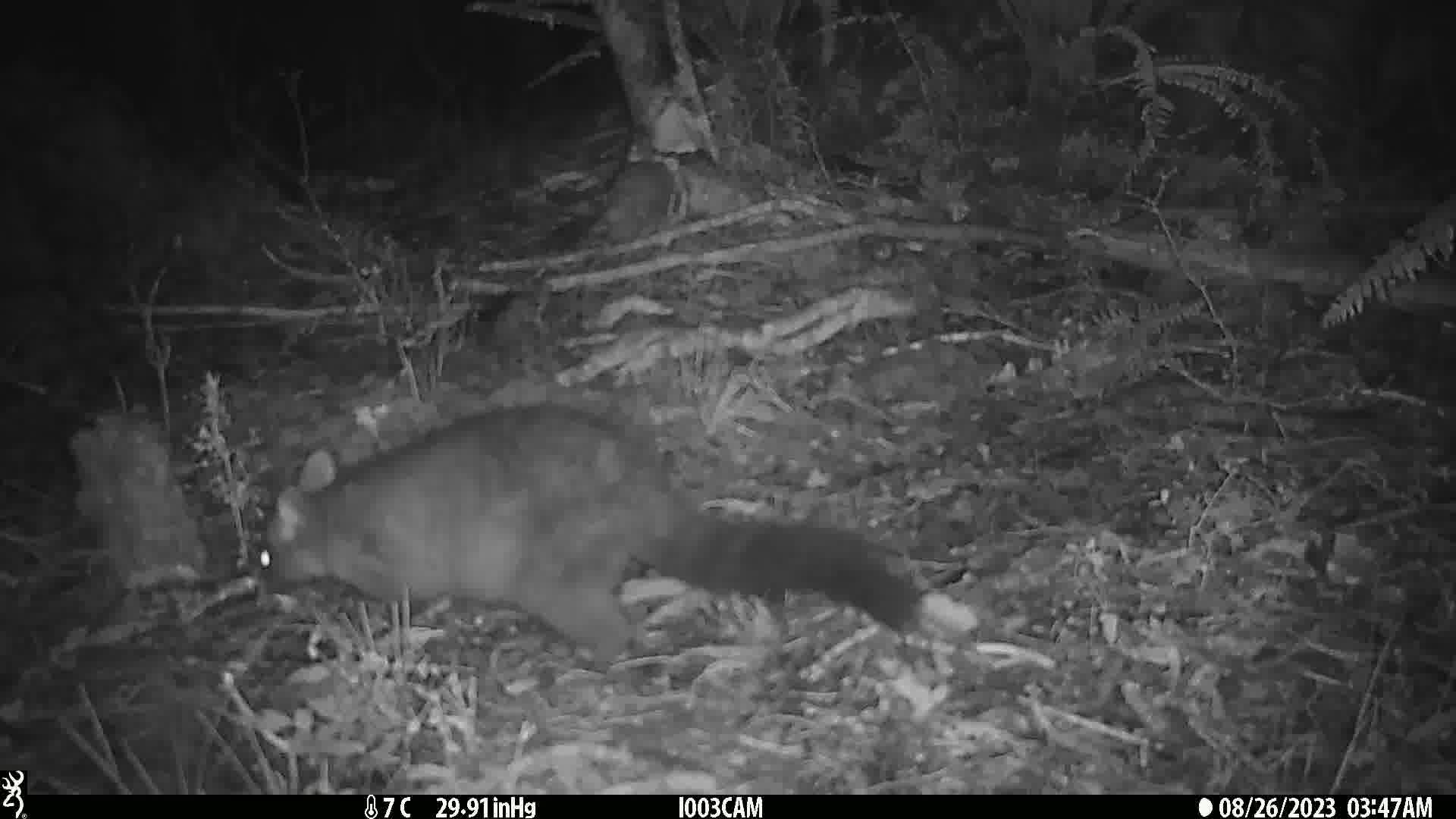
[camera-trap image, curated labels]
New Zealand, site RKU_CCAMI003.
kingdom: Animalia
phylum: Chordata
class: Mammalia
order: Diprotodontia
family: Phalangeridae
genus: Trichosurus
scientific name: Trichosurus vulpecula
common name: common brushtail possum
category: possum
Possum (common brushtail possum) (Trichosurus vulpecula).